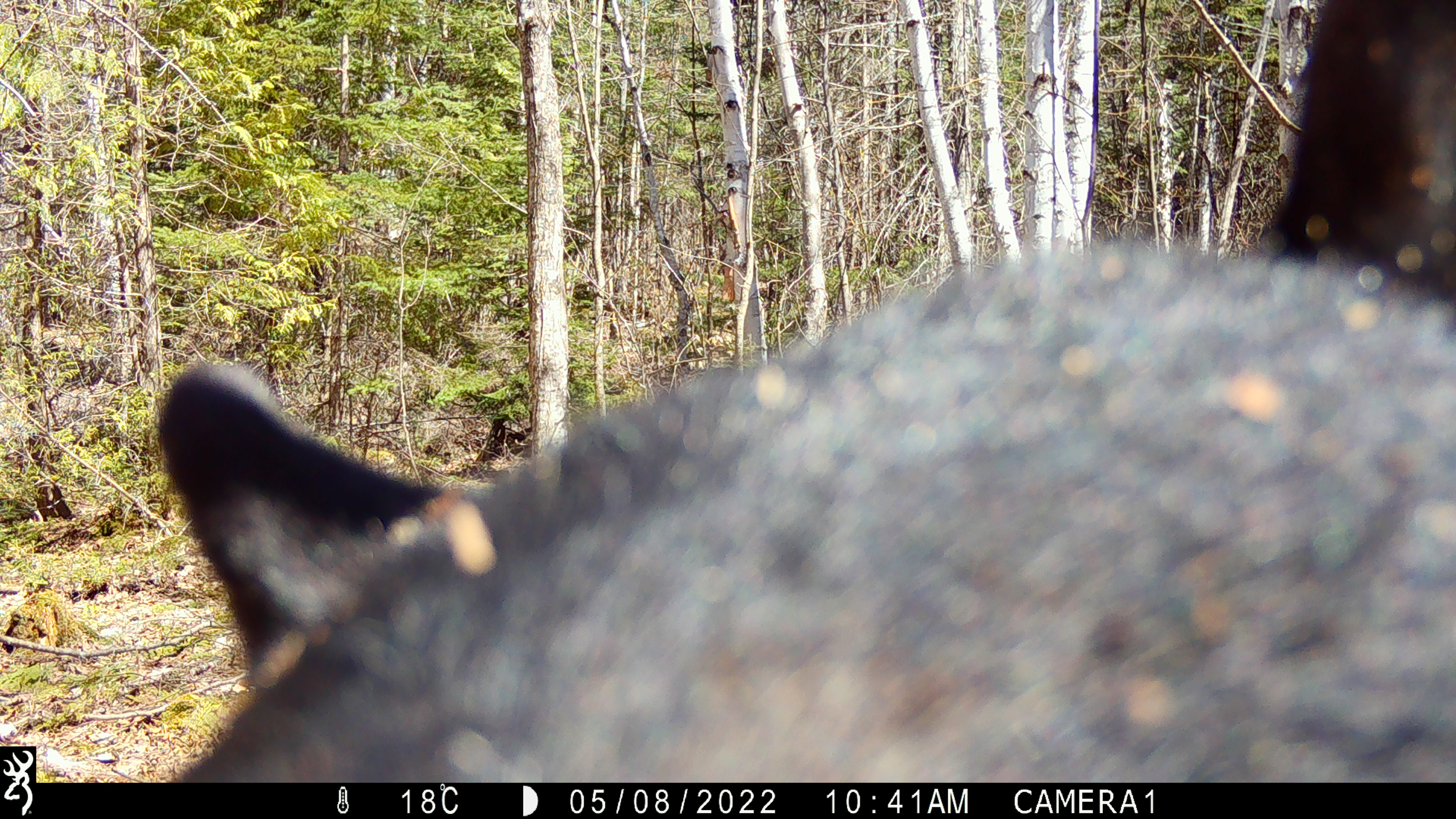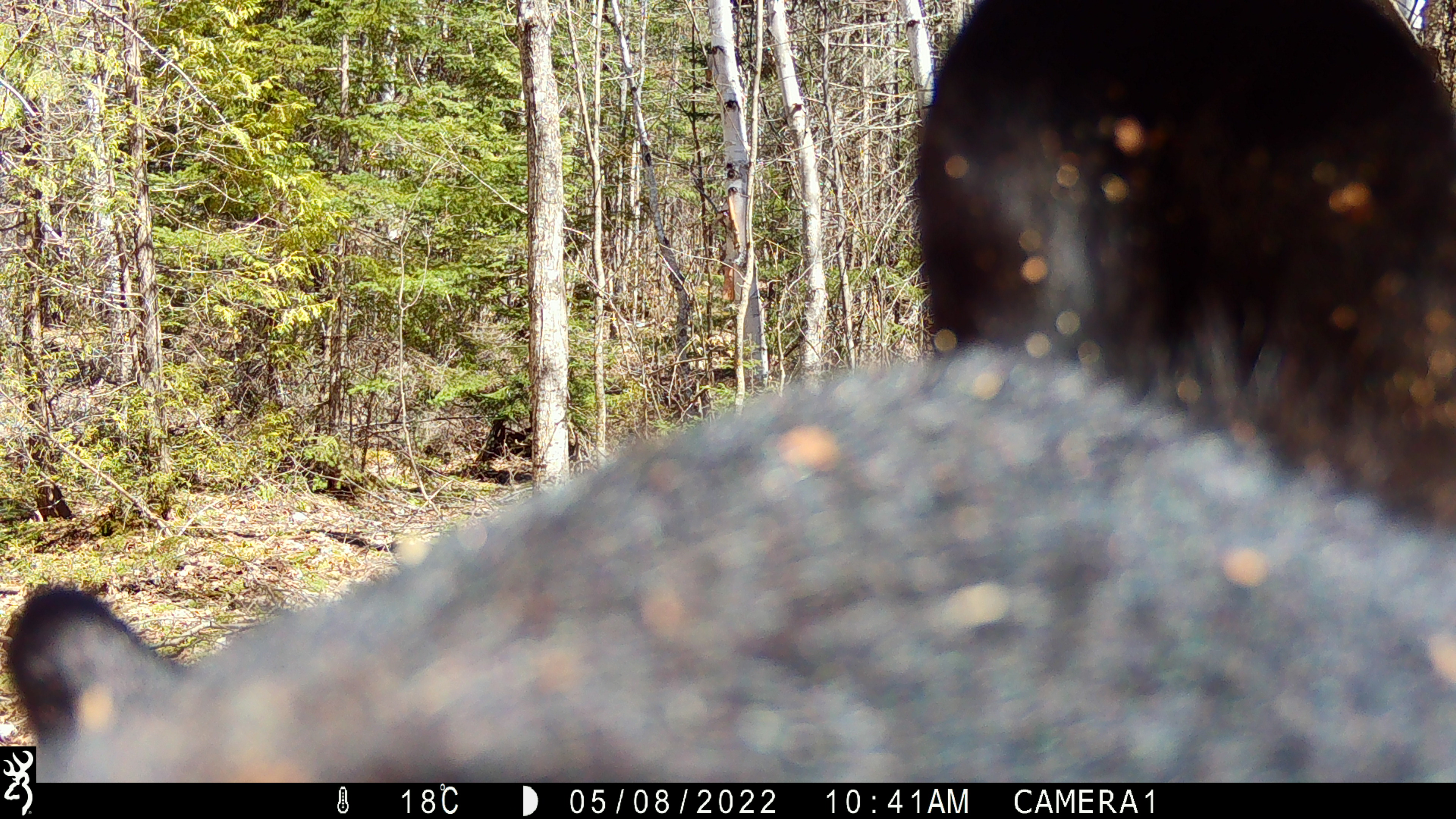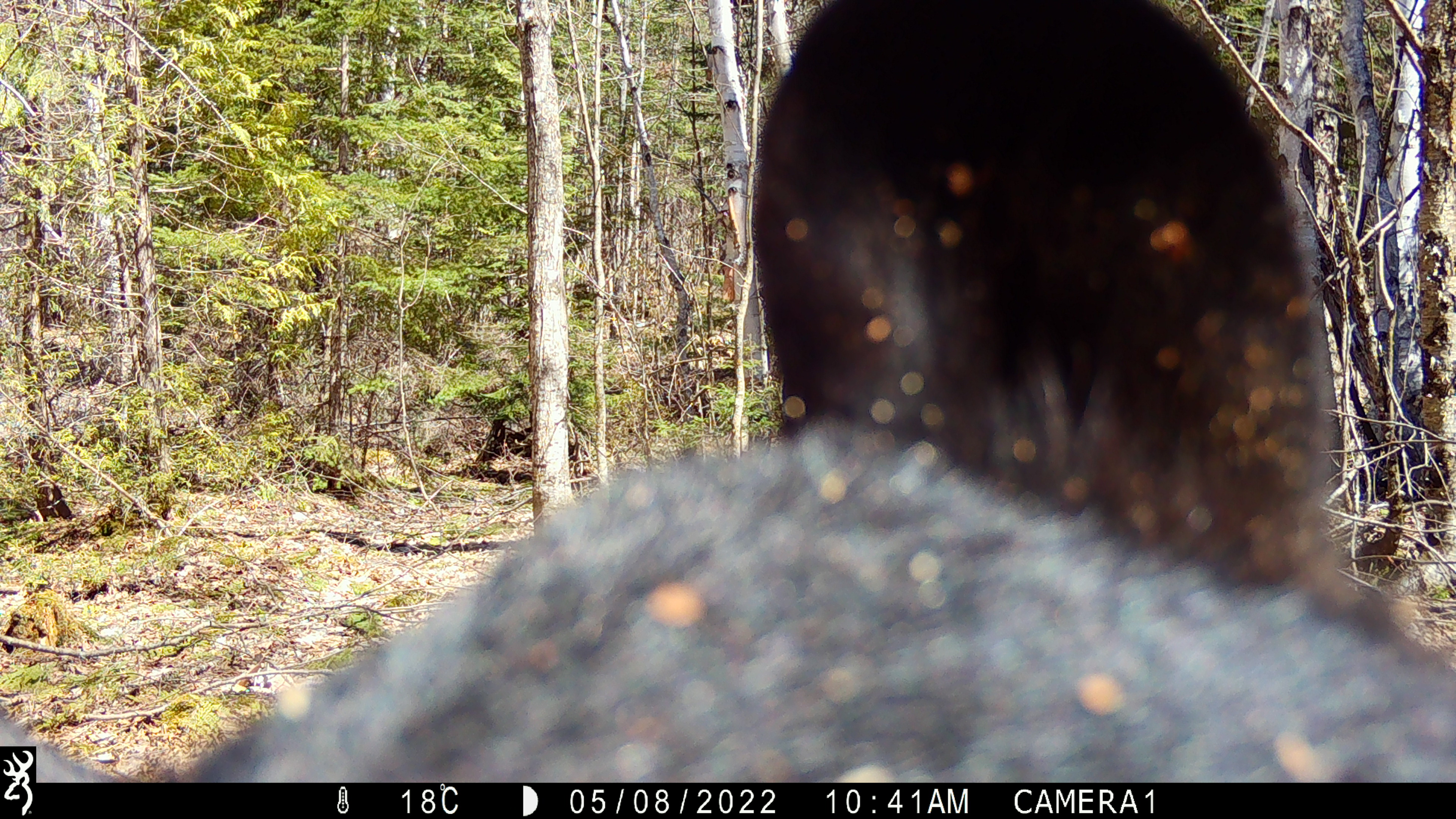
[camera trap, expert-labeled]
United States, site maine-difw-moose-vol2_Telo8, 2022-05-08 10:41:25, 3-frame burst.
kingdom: Animalia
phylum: Chordata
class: Mammalia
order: Carnivora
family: Ursidae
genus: Ursus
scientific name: Ursus americanus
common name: black bear